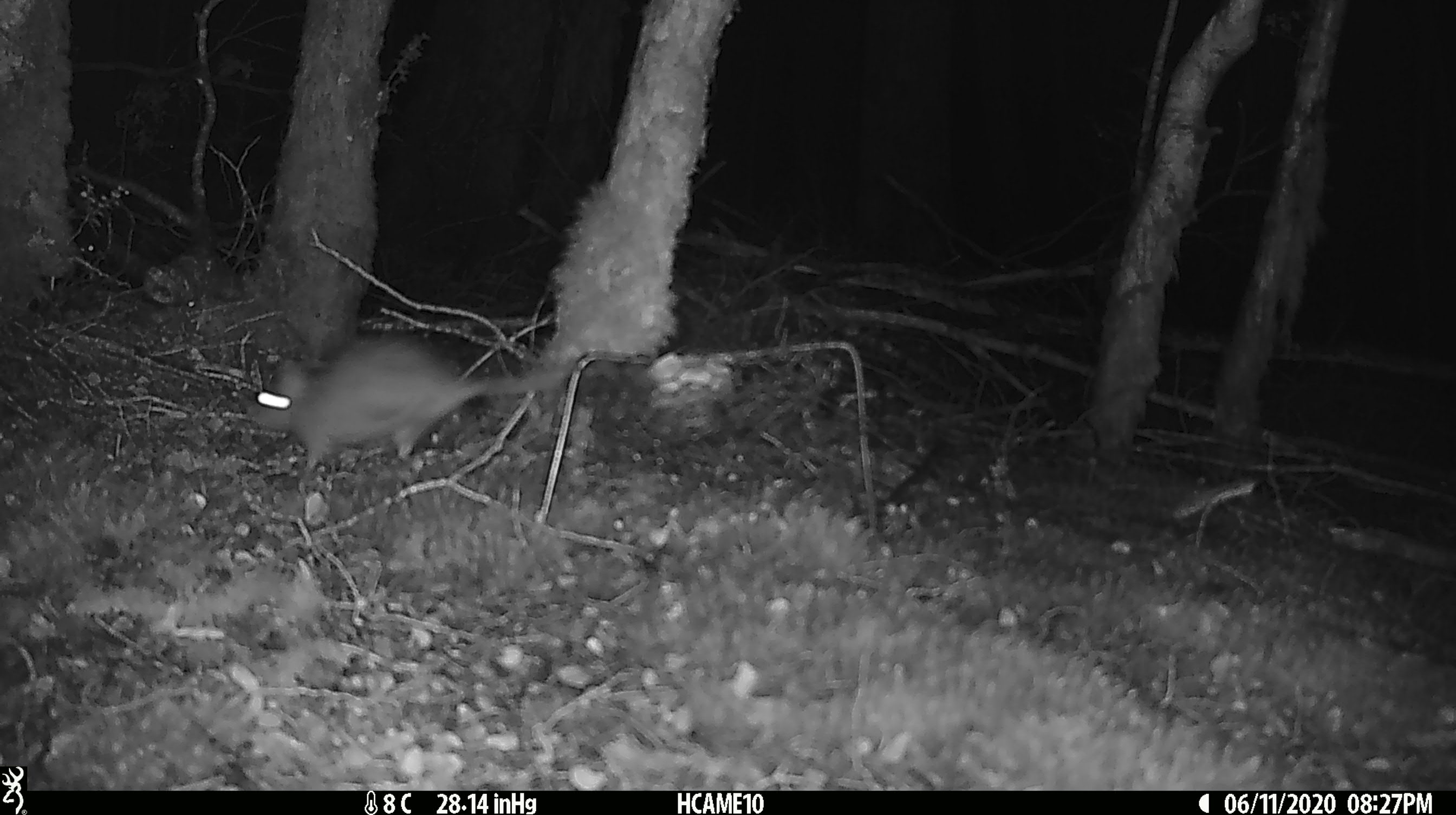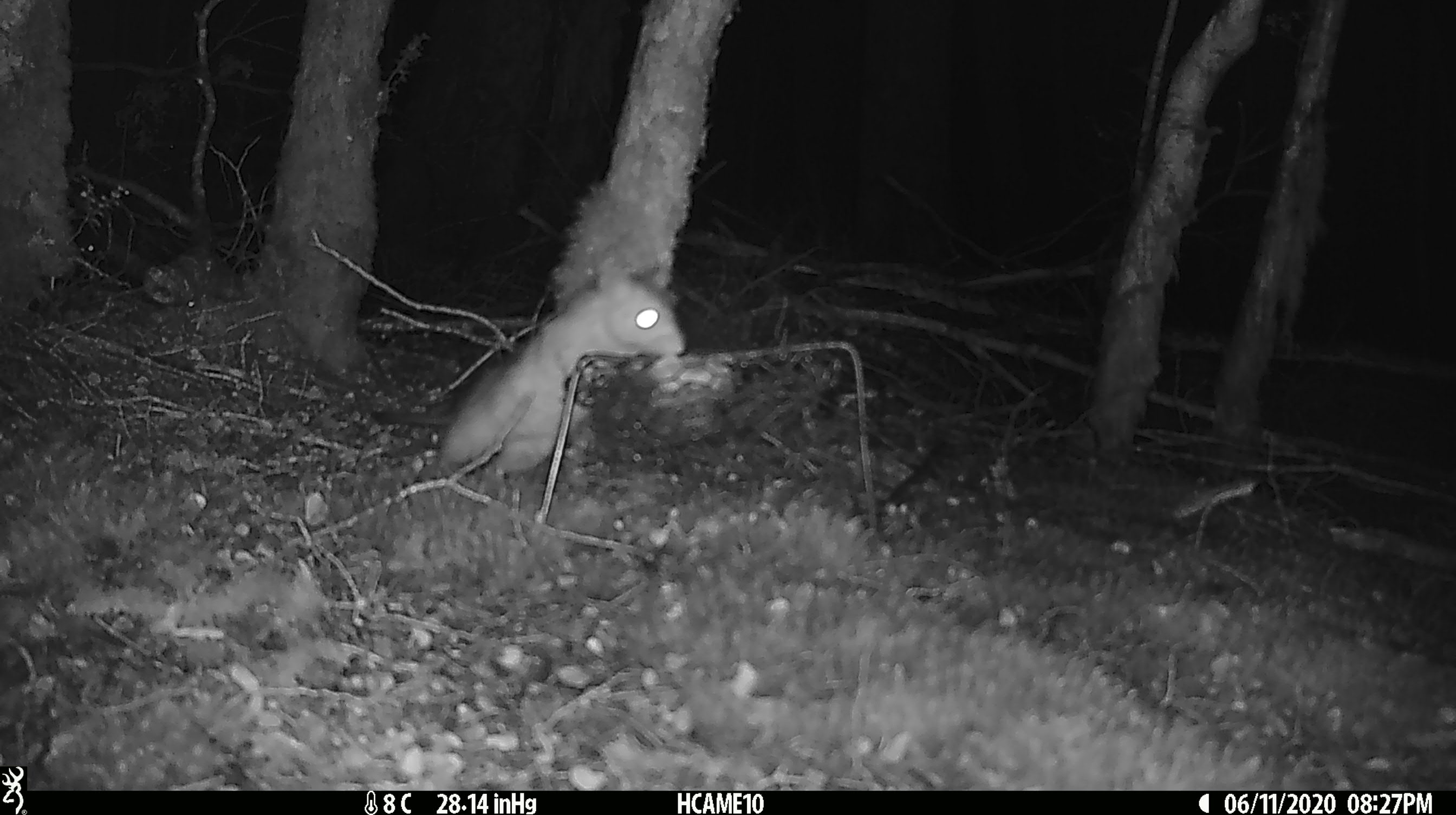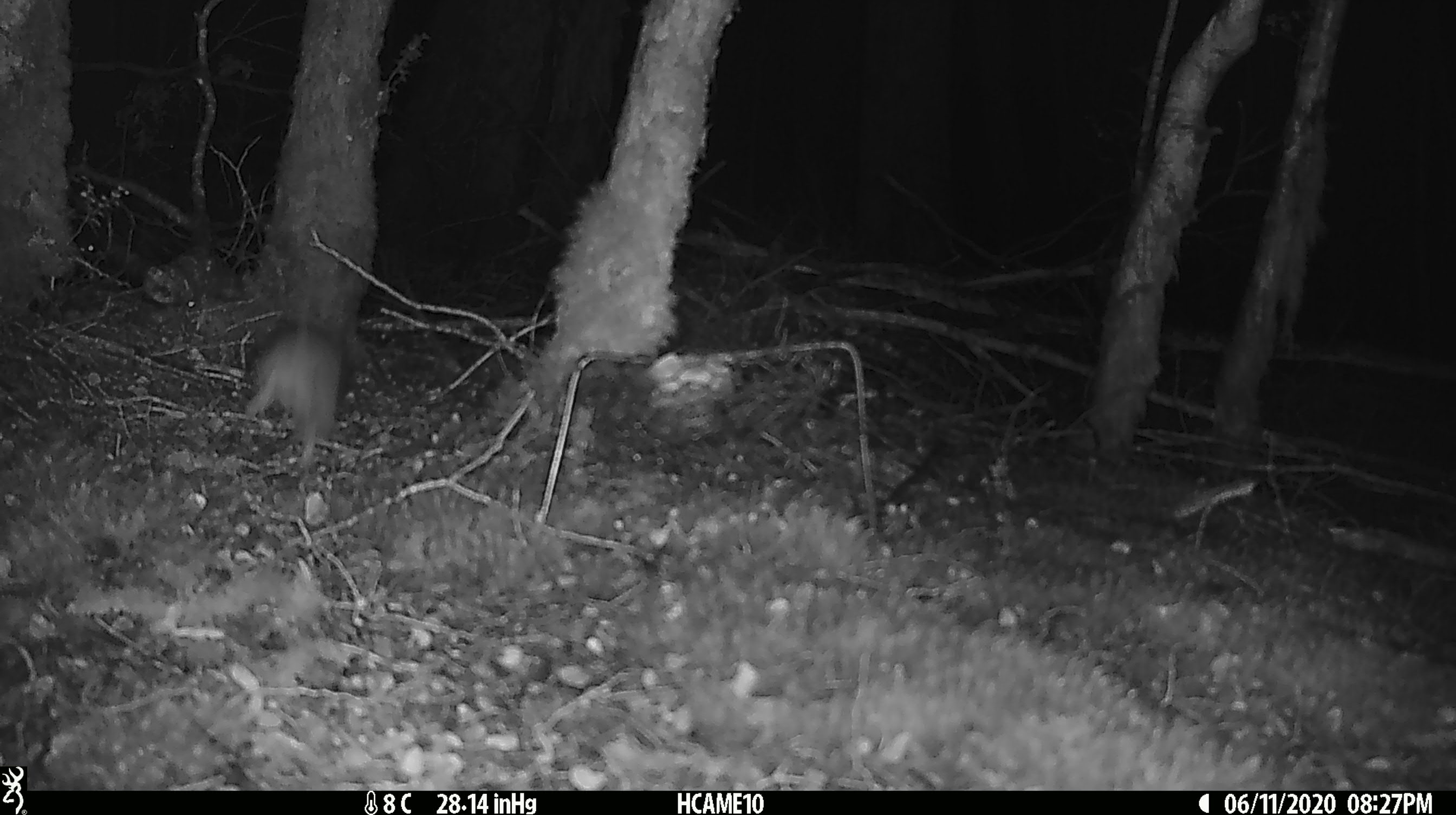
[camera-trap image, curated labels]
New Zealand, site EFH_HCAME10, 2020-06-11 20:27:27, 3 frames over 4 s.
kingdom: Animalia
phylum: Chordata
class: Mammalia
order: Rodentia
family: Muridae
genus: Rattus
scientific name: Rattus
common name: rat